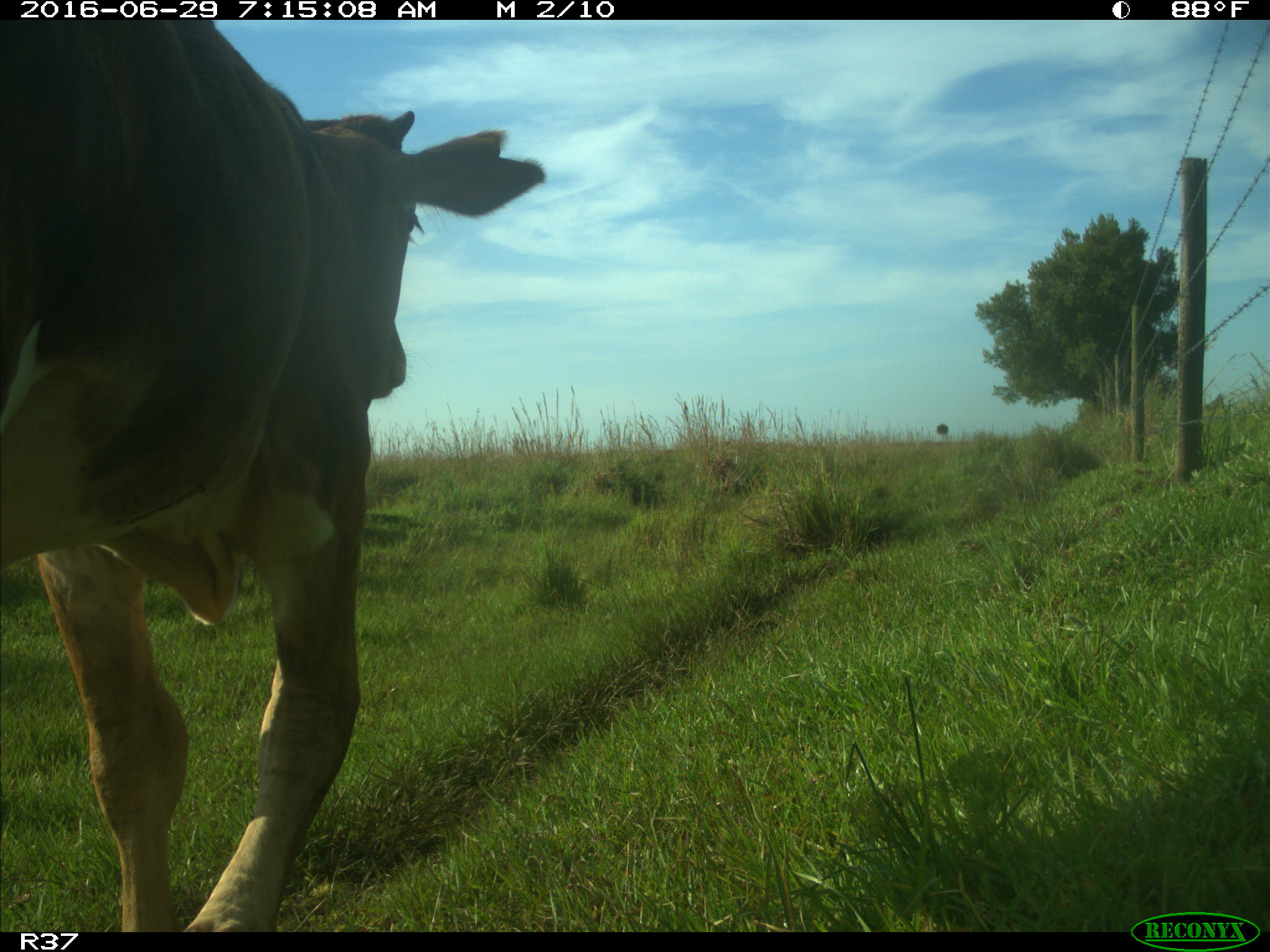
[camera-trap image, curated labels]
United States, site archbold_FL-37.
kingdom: Animalia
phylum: Chordata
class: Mammalia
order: Artiodactyla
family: Bovidae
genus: Bos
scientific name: Bos taurus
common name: domestic cow